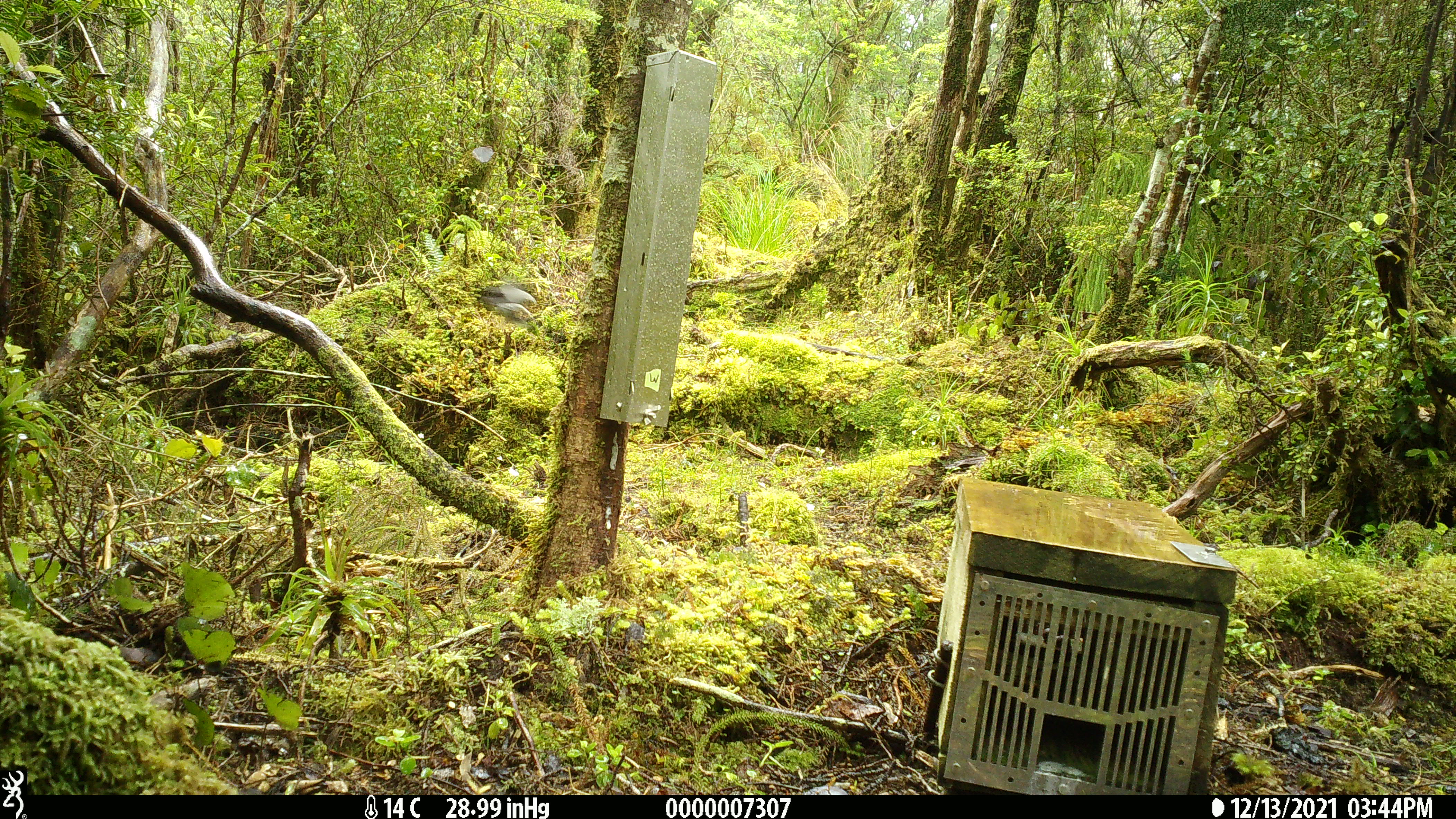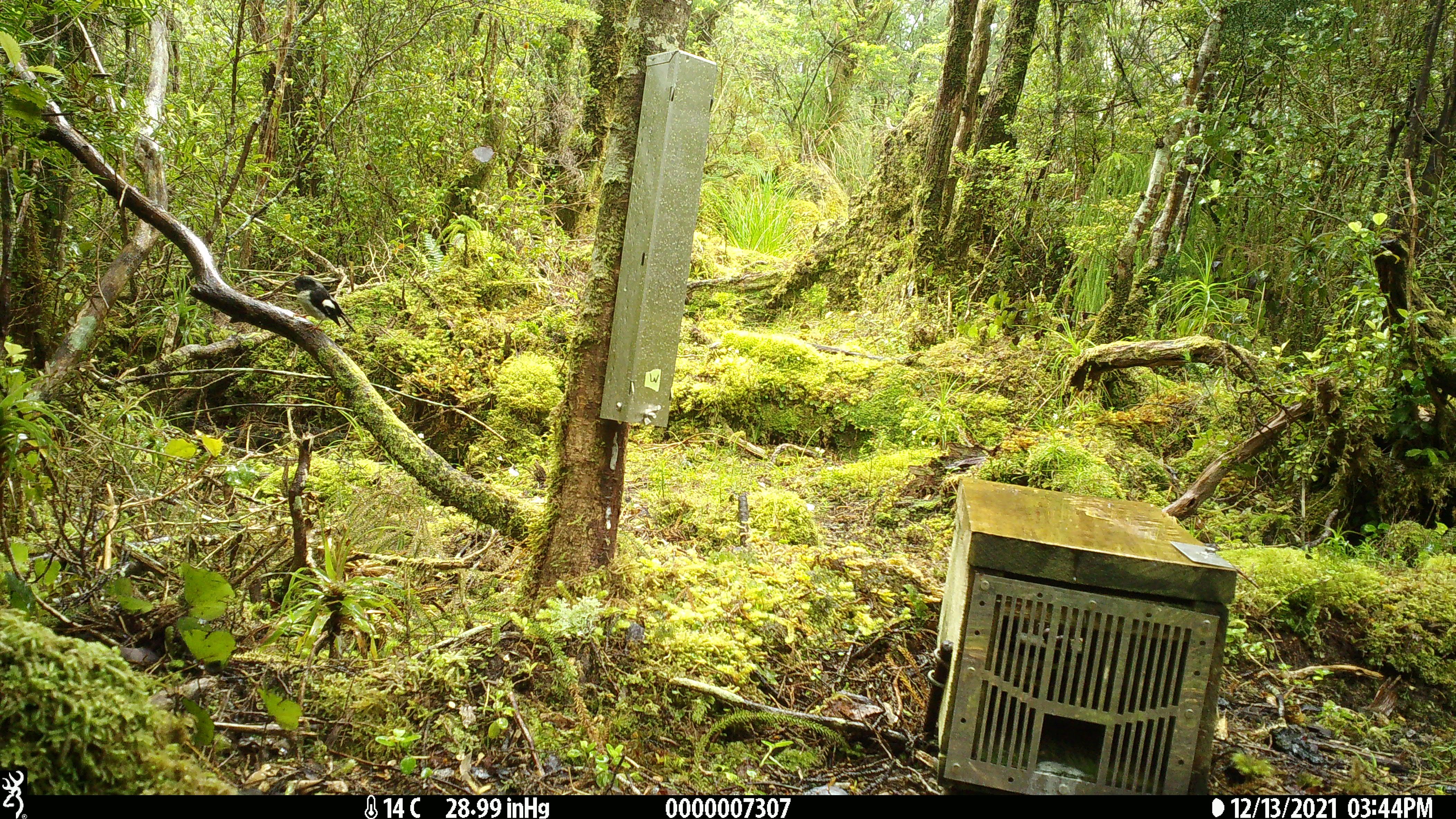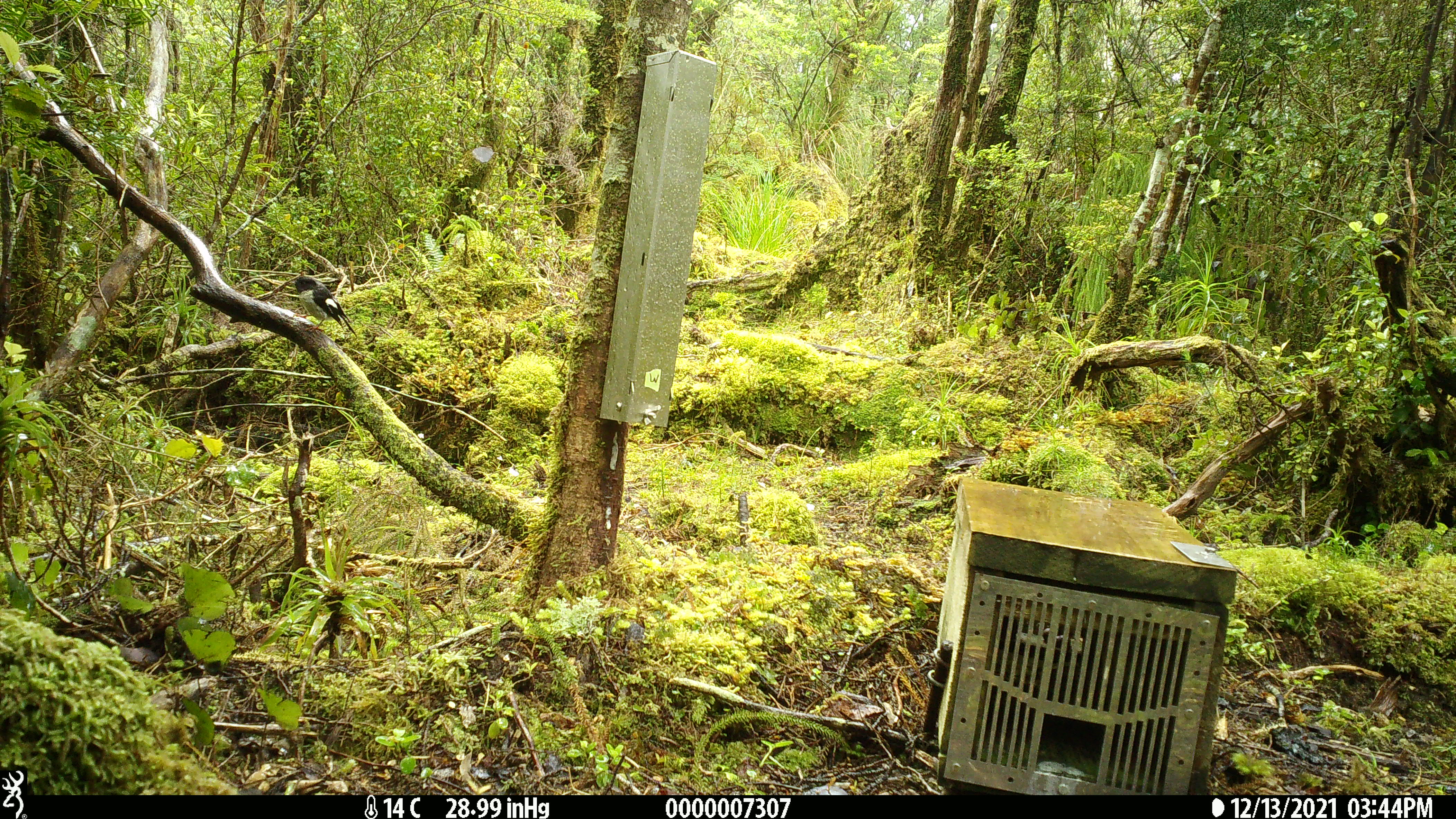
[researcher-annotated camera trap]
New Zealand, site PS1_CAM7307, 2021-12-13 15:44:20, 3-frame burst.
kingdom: Animalia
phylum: Chordata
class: Aves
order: Passeriformes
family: Petroicidae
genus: Petroica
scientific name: Petroica macrocephala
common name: tomtit